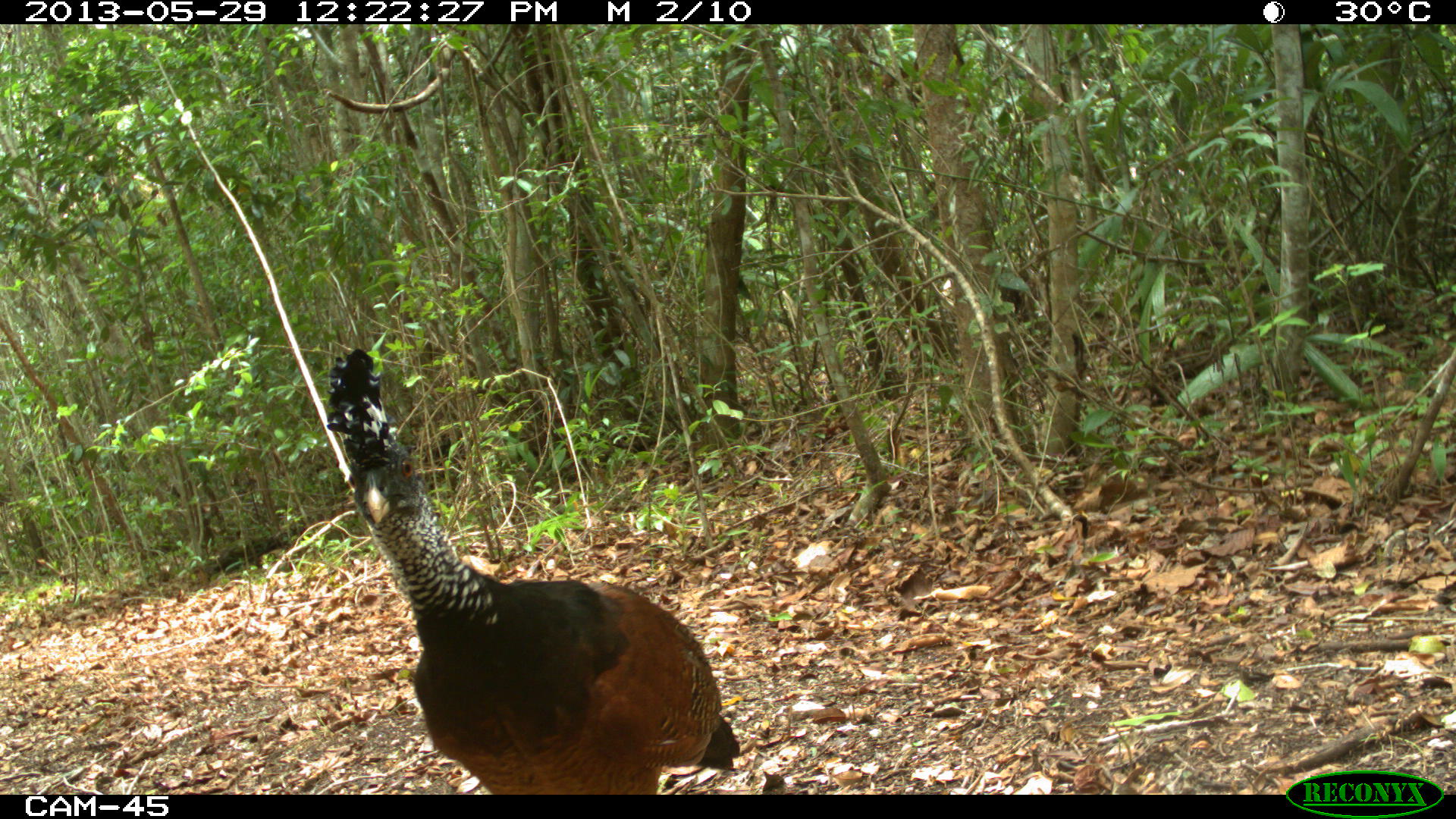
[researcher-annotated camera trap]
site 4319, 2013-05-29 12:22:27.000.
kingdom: Animalia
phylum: Chordata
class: Aves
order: Galliformes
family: Cracidae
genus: Crax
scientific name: Crax rubra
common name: great curassow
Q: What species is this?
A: Crax rubra (great curassow).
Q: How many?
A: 1.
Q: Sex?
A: Female.